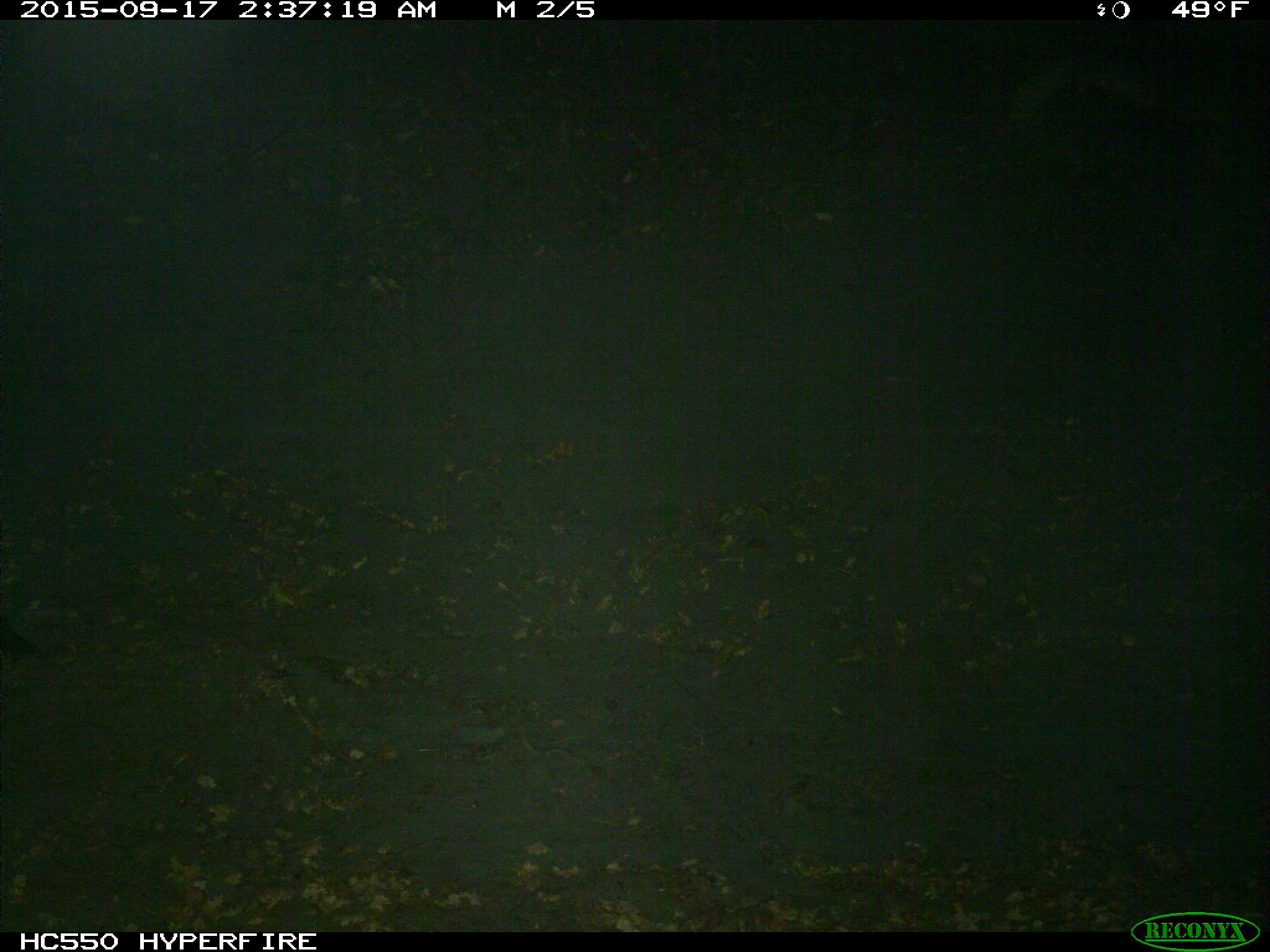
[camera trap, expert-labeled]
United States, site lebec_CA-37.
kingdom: Animalia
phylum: Chordata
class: Mammalia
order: Artiodactyla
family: Suidae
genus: Sus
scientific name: Sus scrofa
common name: wild boar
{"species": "Sus scrofa (wild boar)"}